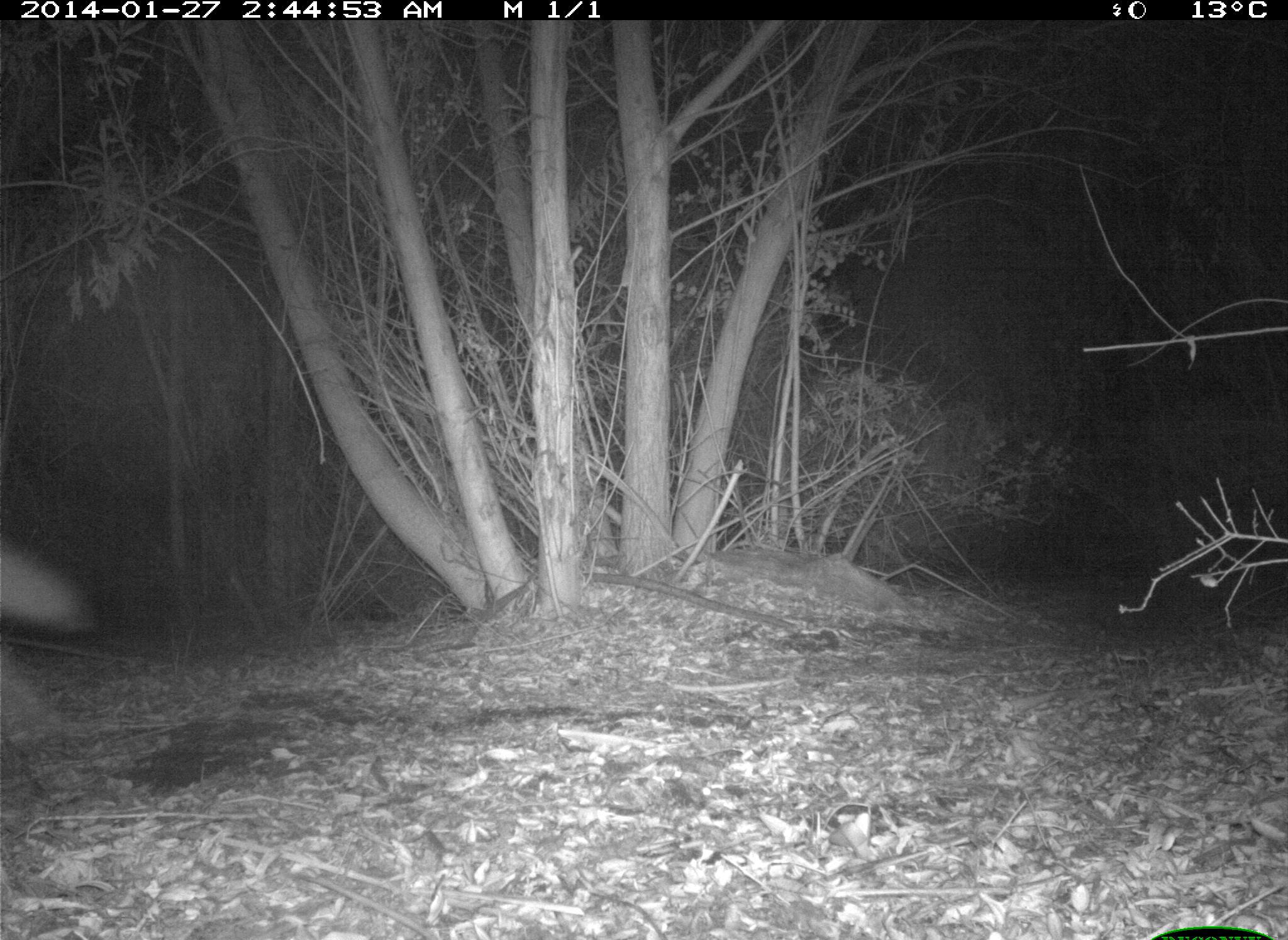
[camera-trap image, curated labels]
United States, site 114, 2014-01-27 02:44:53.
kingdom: Animalia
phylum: Chordata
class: Mammalia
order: Carnivora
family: Canidae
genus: Canis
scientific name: Canis latrans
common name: coyote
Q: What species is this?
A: Coyote (Canis latrans).